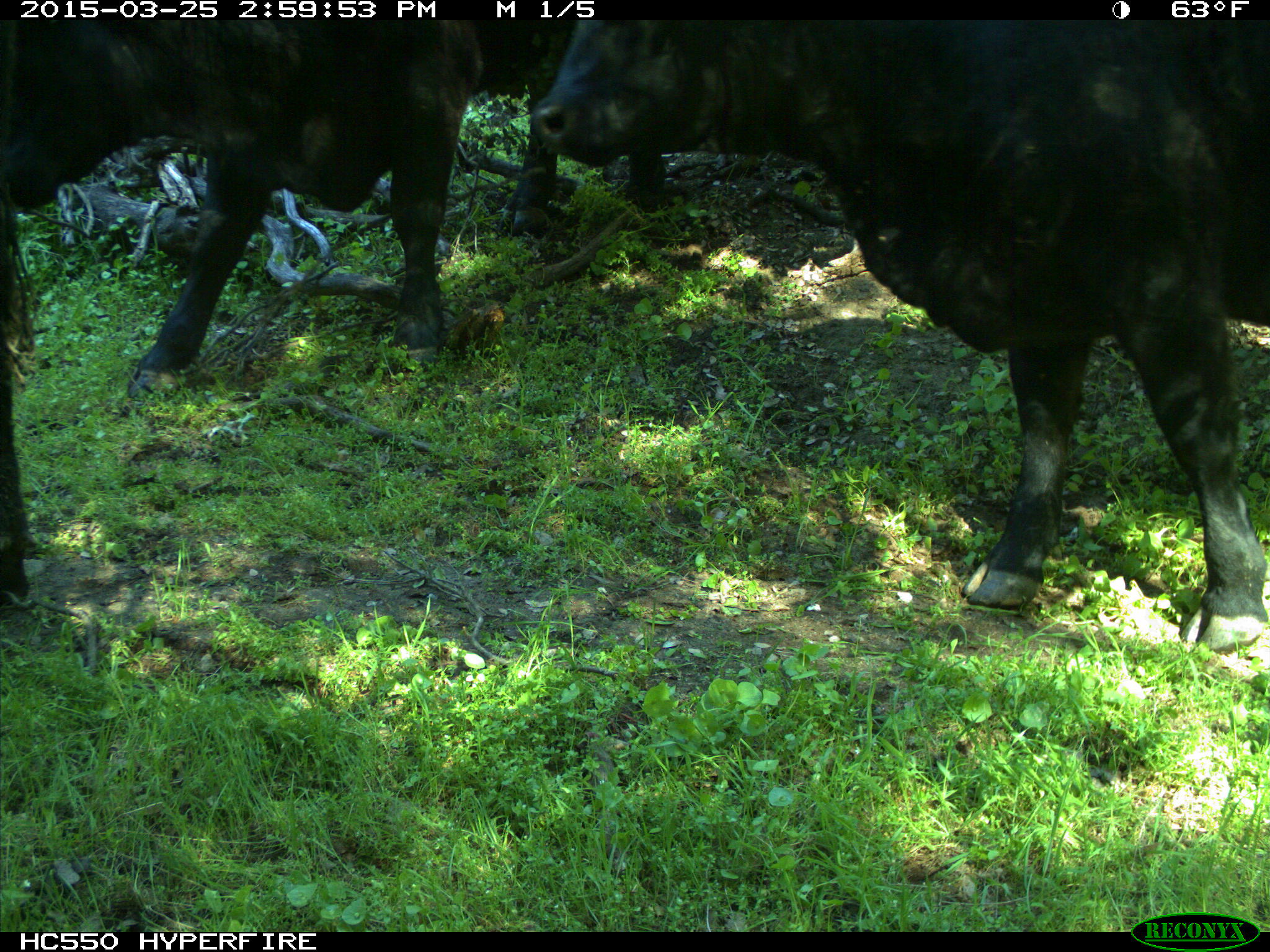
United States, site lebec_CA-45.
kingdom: Animalia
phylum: Chordata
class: Mammalia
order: Artiodactyla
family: Bovidae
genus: Bos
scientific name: Bos taurus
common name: domestic cow